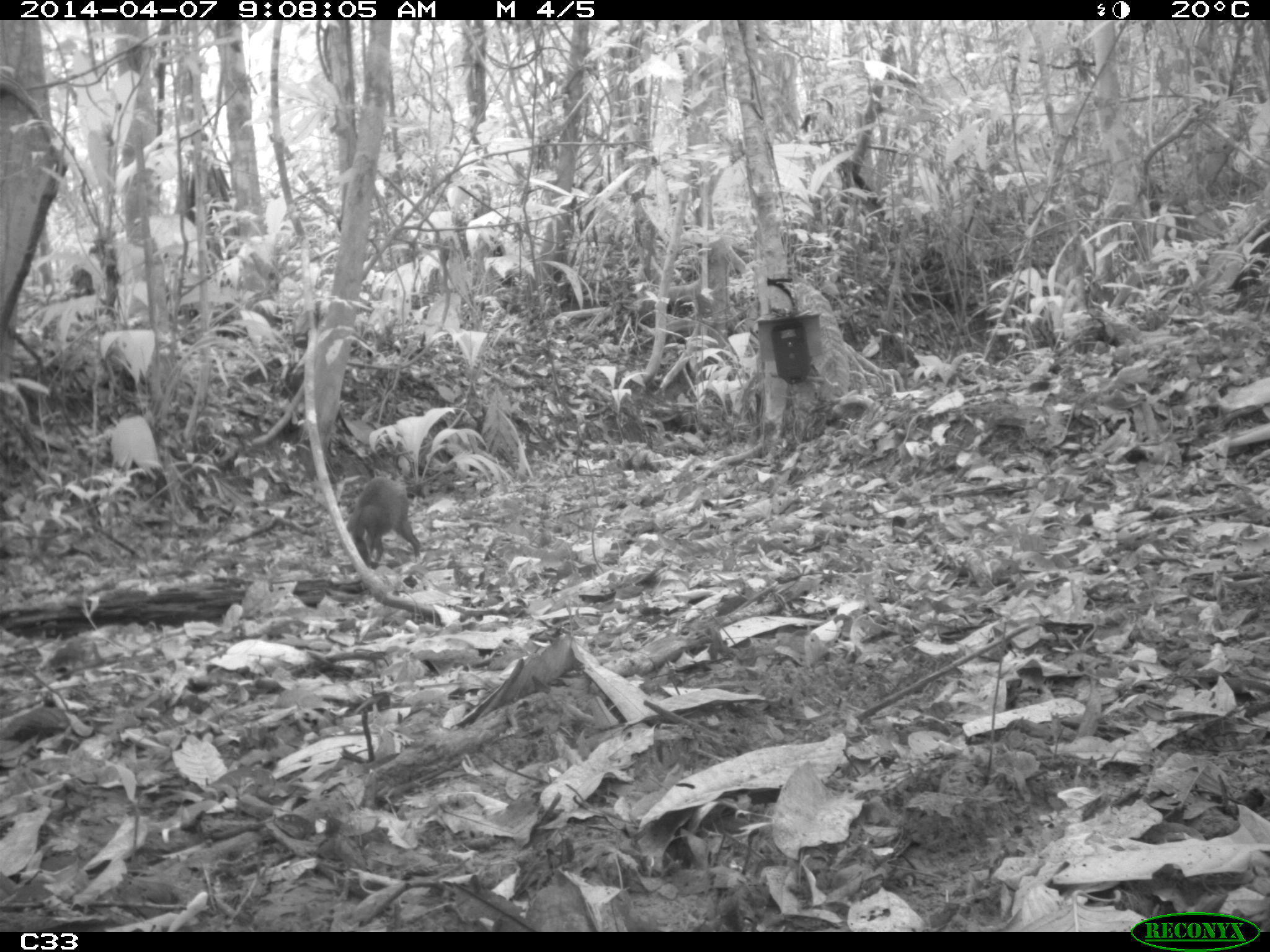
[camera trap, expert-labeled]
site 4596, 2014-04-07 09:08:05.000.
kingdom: Animalia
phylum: Chordata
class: Mammalia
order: Rodentia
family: Dasyproctidae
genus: Dasyprocta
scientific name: Dasyprocta leporina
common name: red-rumped agouti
Dasyprocta leporina (red-rumped agouti), count 1, age adult.